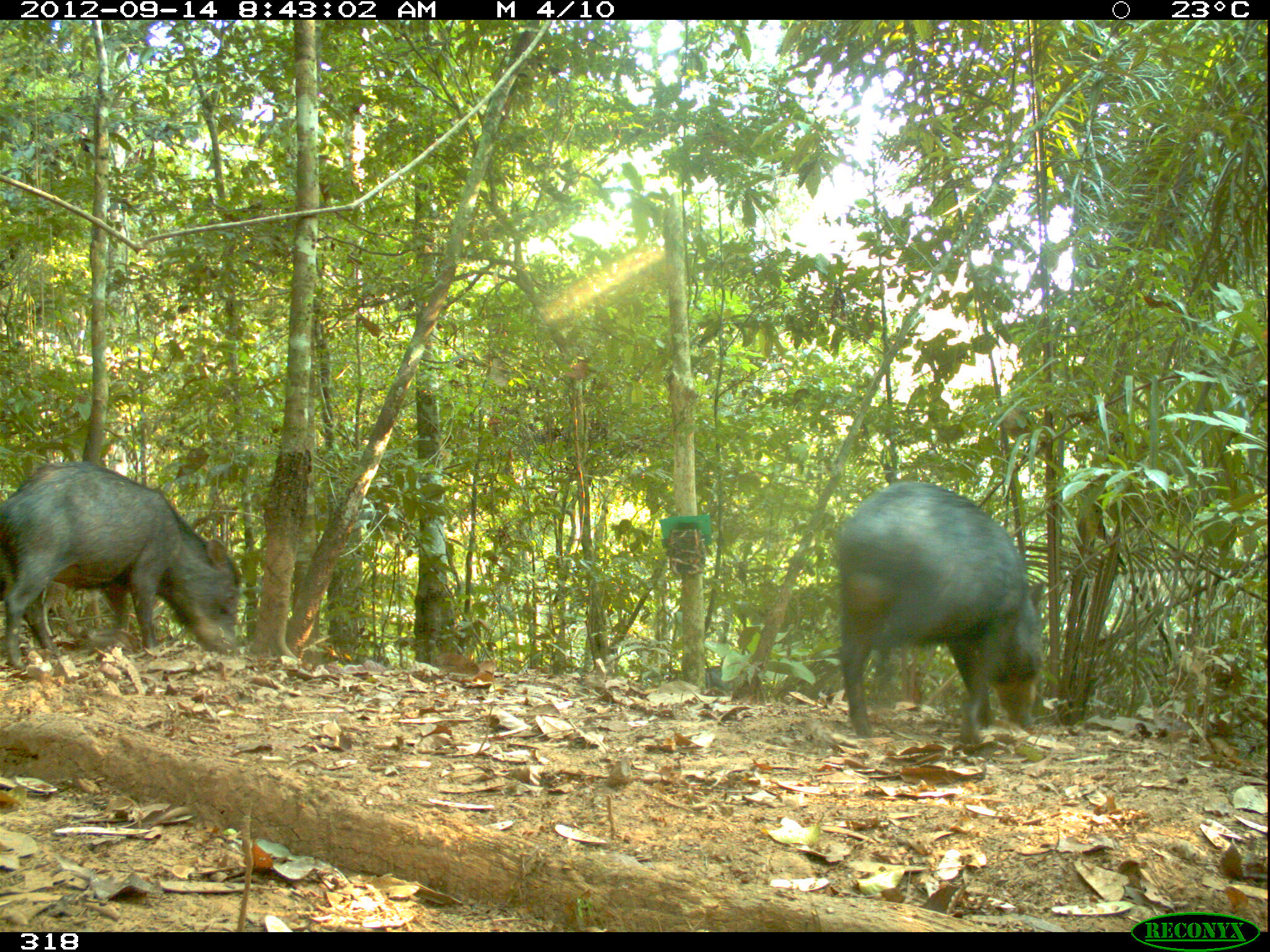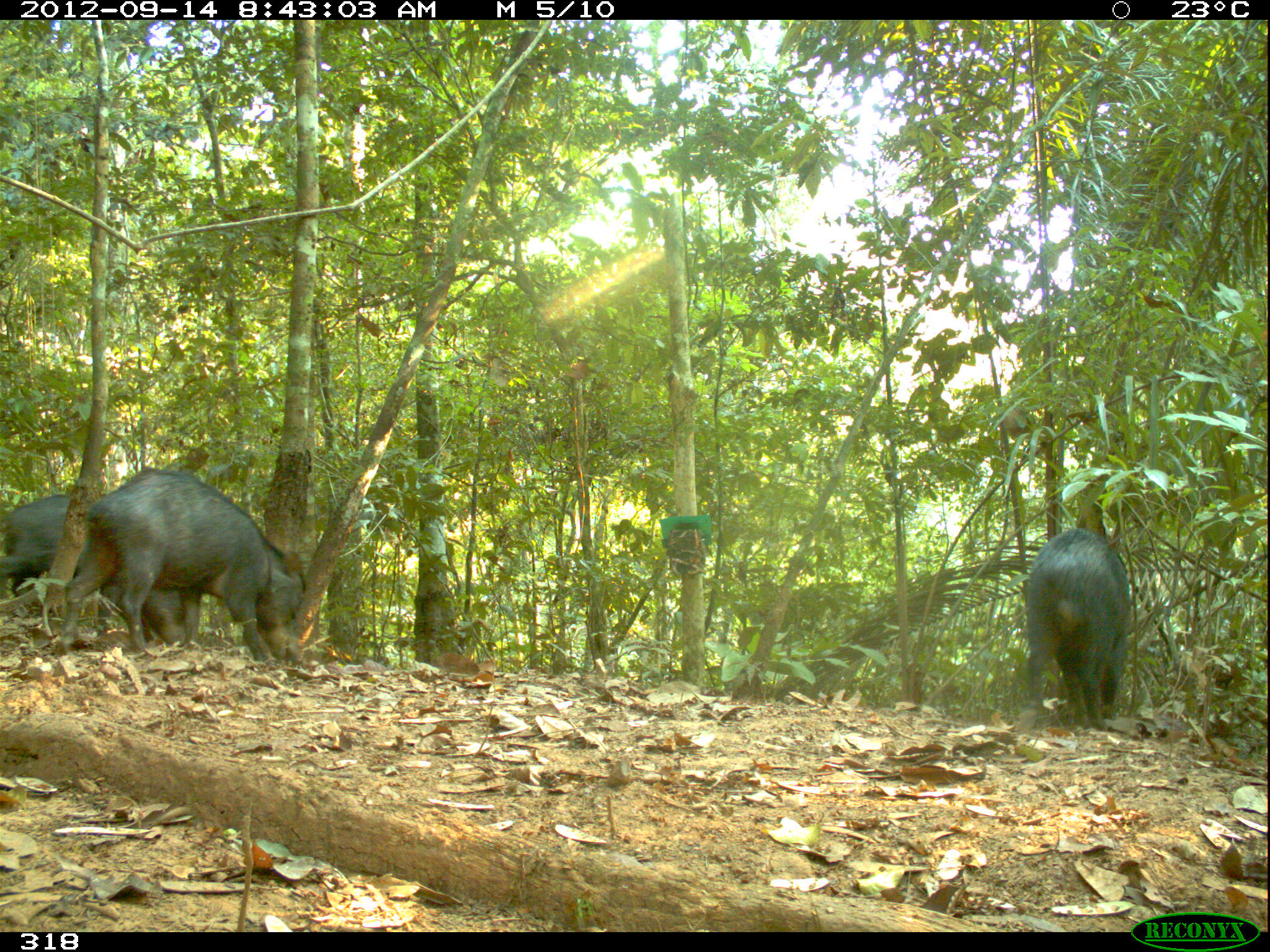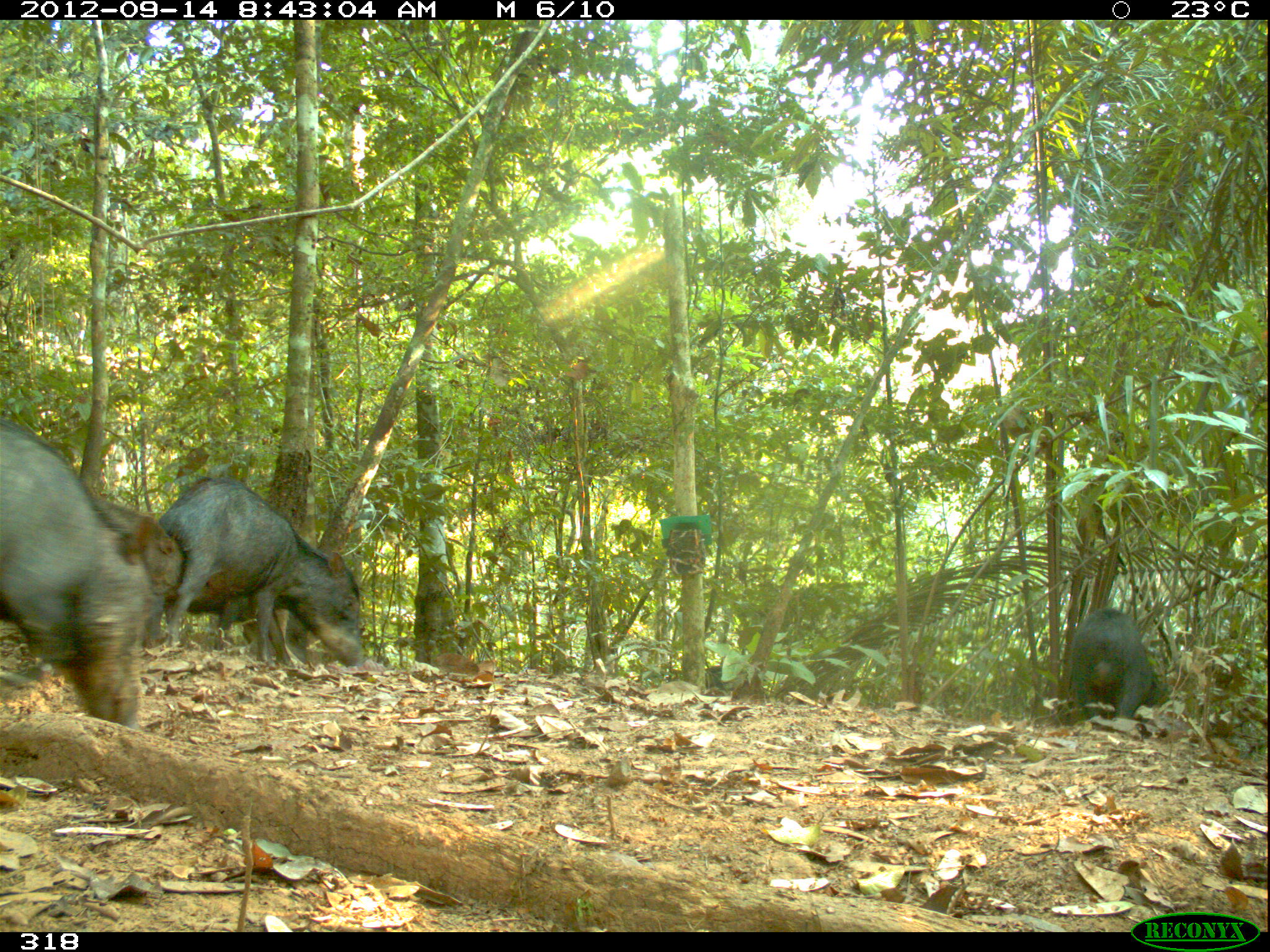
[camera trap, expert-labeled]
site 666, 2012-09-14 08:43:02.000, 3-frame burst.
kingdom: Animalia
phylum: Chordata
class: Mammalia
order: Artiodactyla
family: Tayassuidae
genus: Tayassu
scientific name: Tayassu pecari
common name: white-lipped peccary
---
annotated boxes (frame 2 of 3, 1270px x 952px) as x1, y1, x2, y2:
tayassu pecari: 56, 464, 308, 668; 0, 483, 193, 646; 1021, 524, 1135, 733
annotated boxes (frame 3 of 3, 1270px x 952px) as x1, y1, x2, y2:
tayassu pecari: 0, 418, 164, 720; 155, 472, 366, 680; 83, 490, 184, 640; 1067, 603, 1178, 728; 169, 583, 304, 676